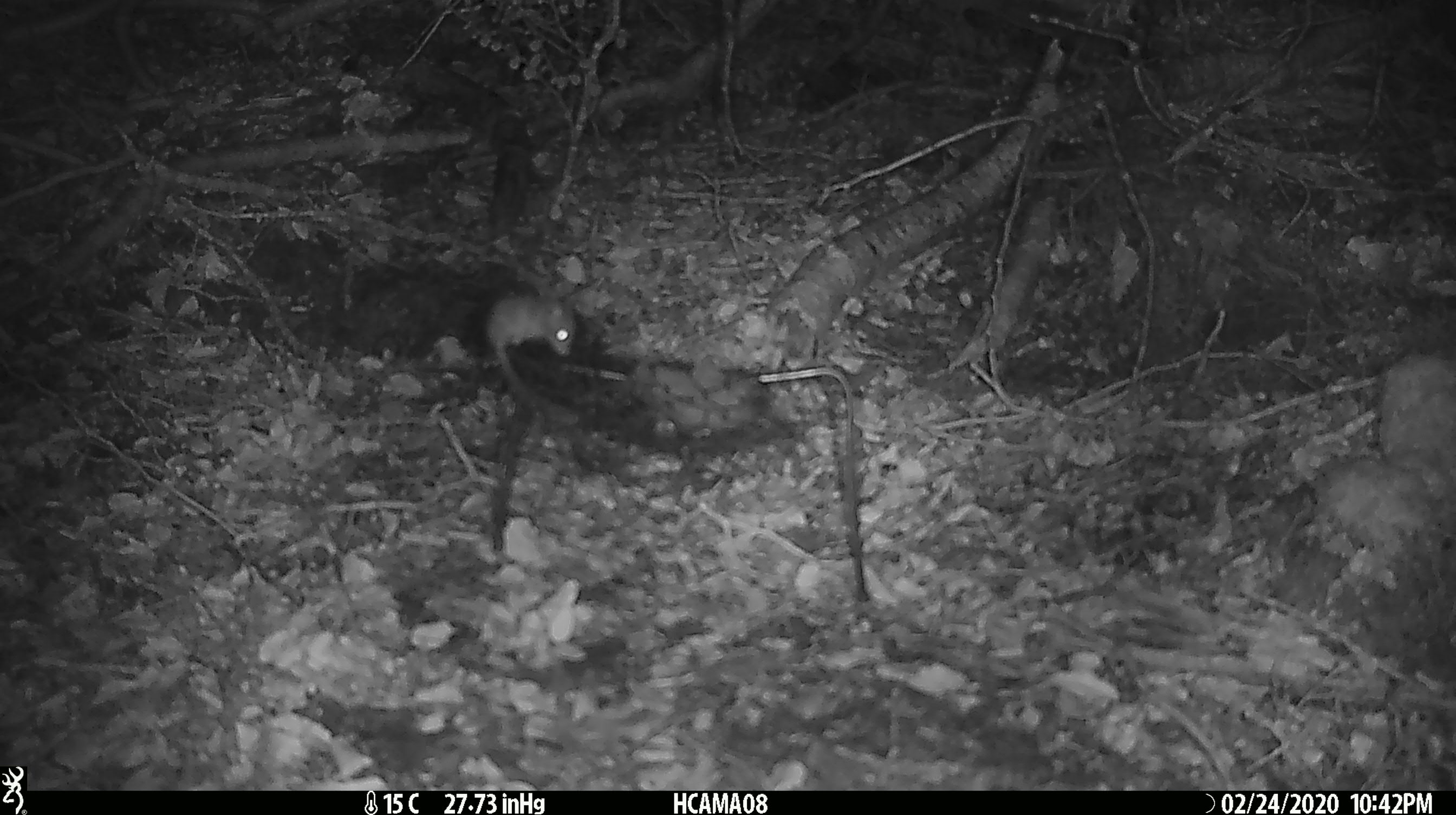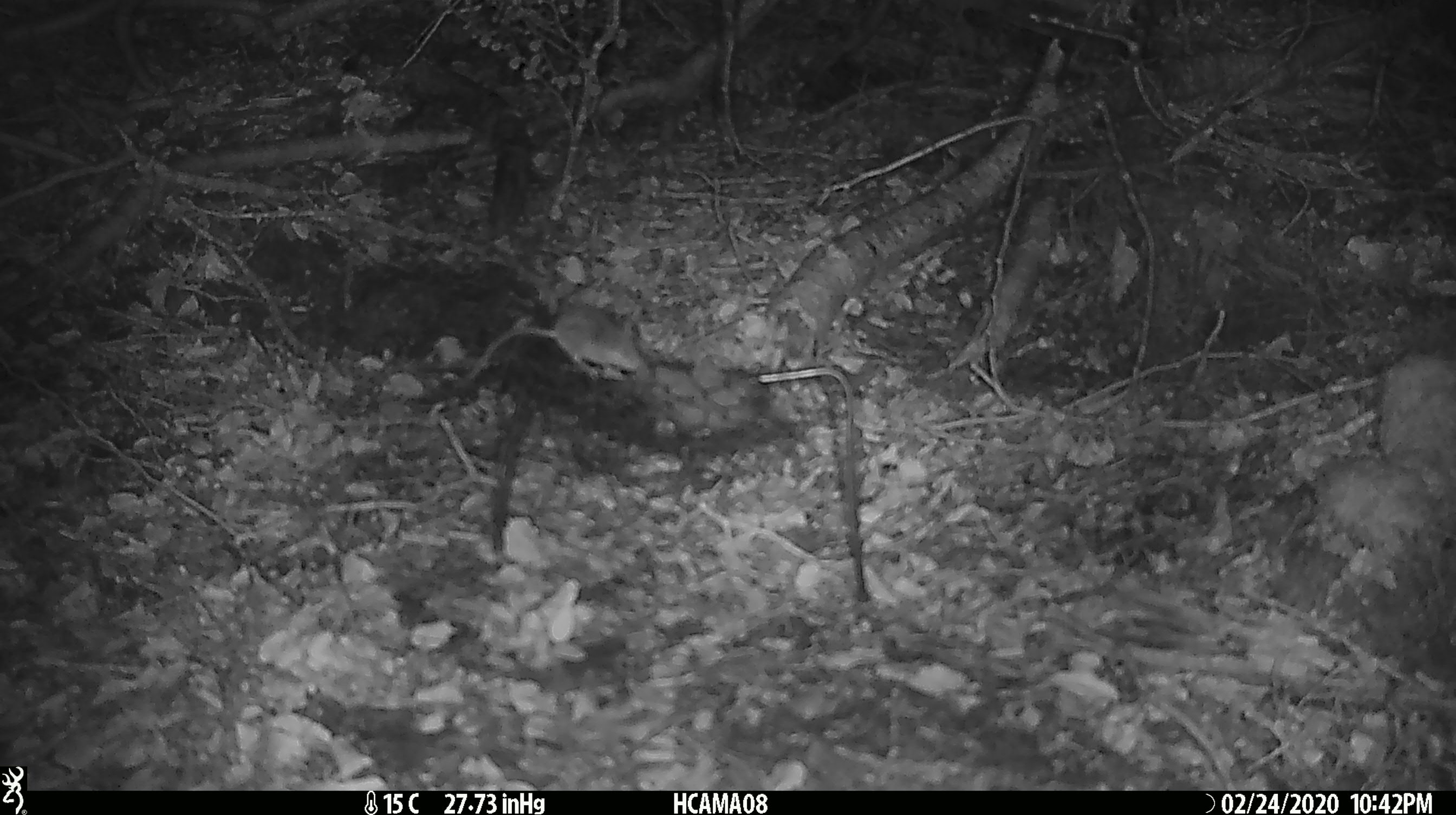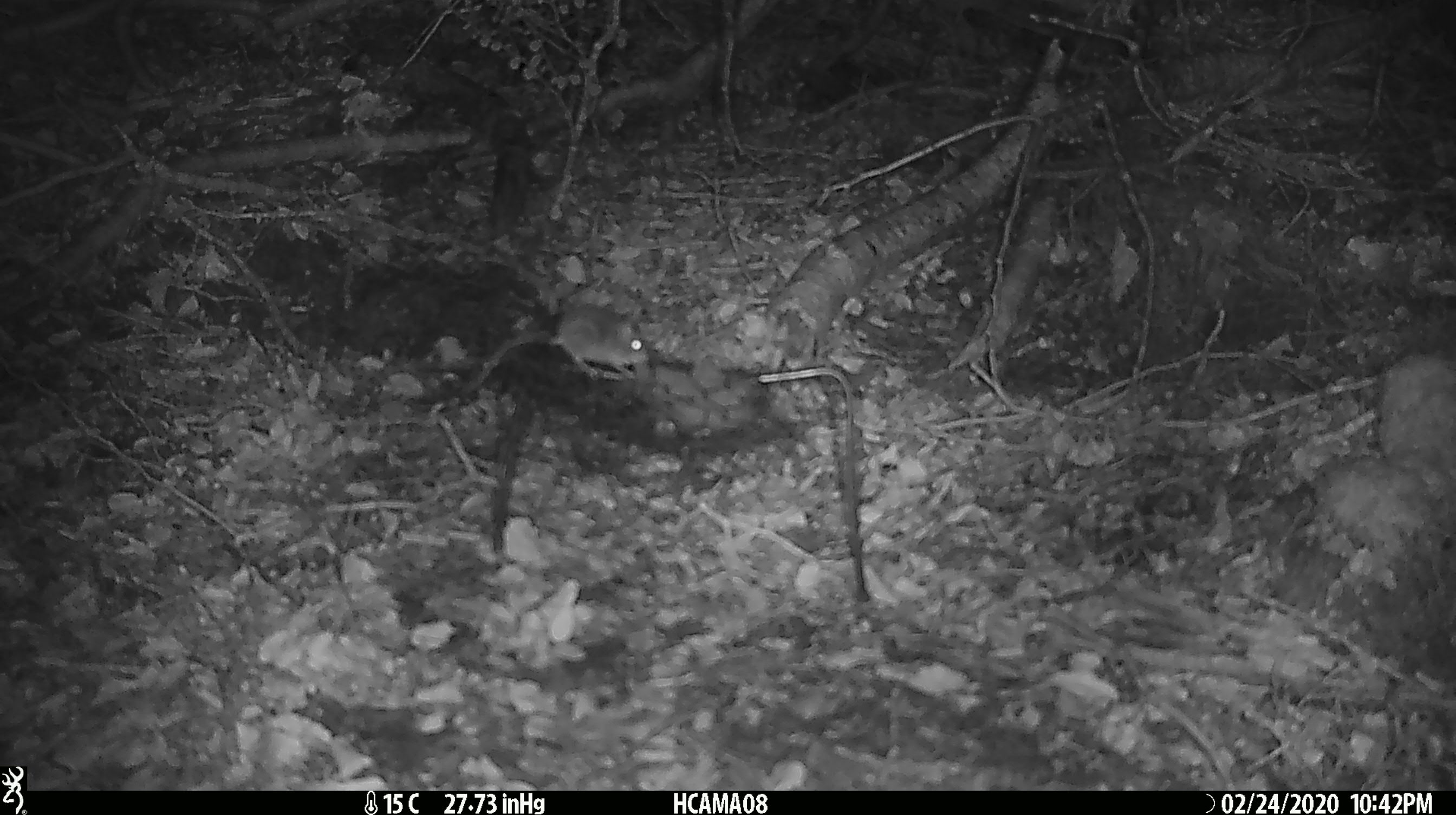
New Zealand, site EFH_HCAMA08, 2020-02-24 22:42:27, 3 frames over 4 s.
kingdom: Animalia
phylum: Chordata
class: Mammalia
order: Rodentia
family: Muridae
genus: Mus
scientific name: Mus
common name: mouse